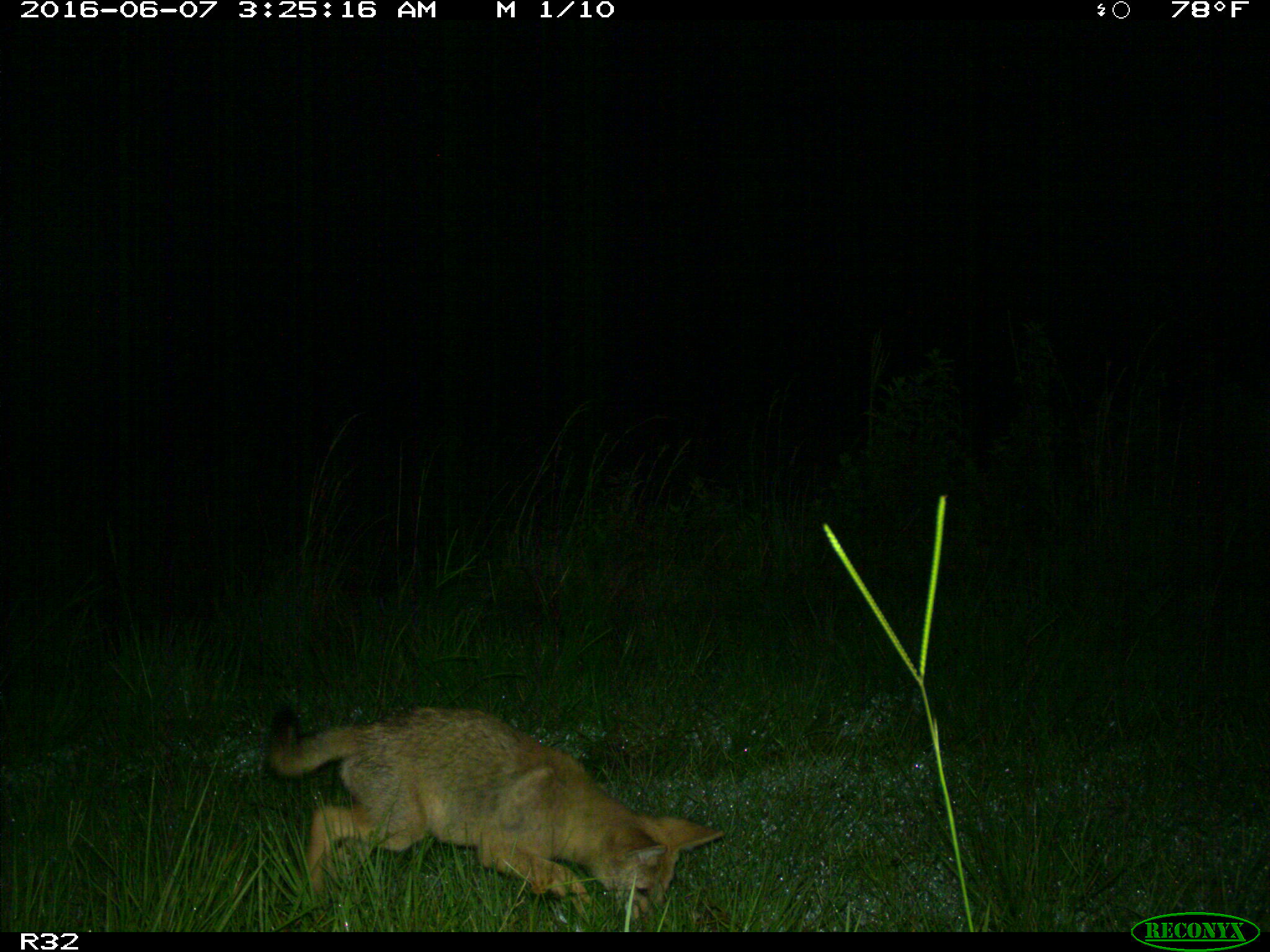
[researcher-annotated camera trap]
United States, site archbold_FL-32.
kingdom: Animalia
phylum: Chordata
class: Mammalia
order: Carnivora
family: Canidae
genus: Canis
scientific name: Canis latrans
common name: coyote